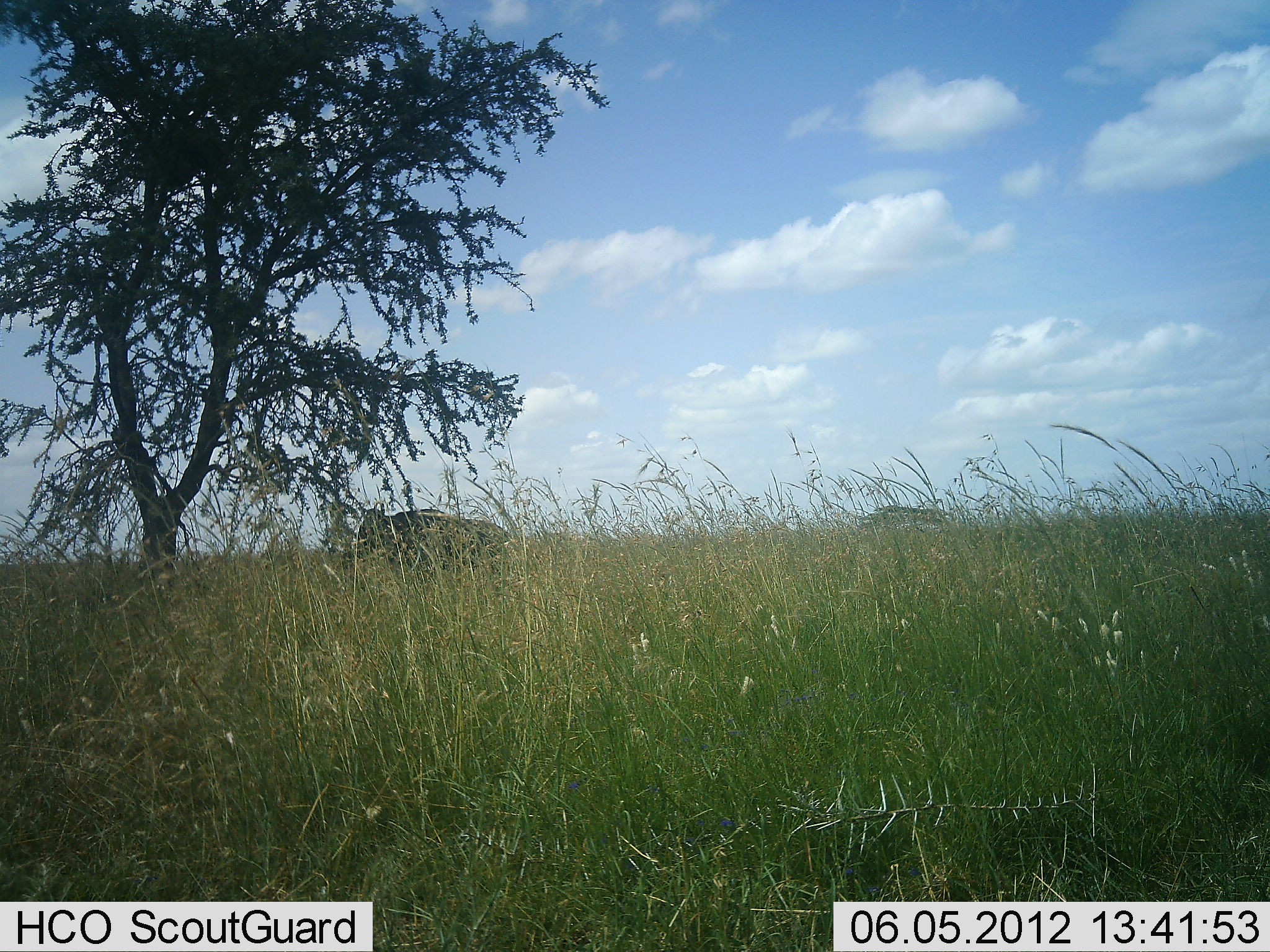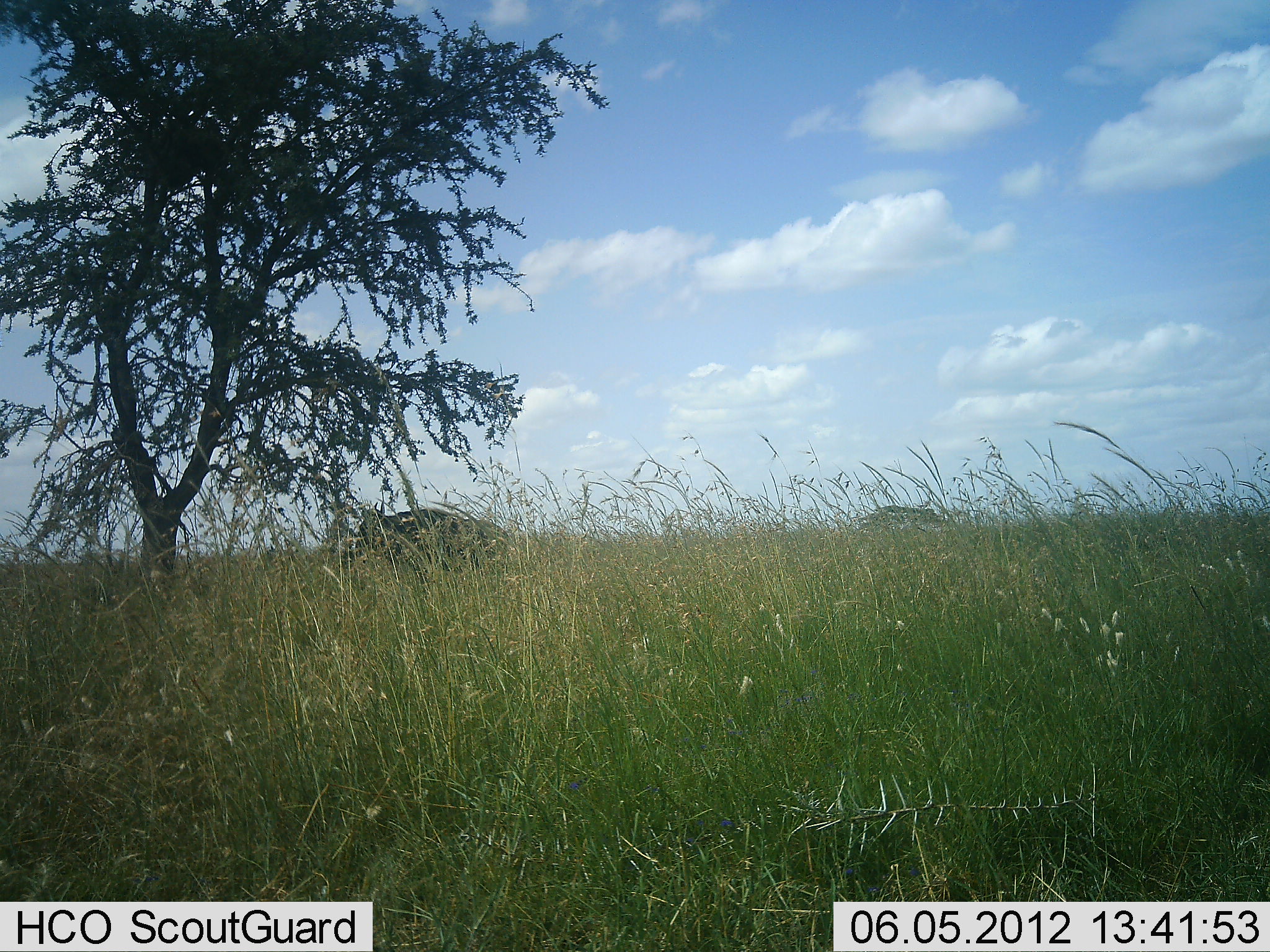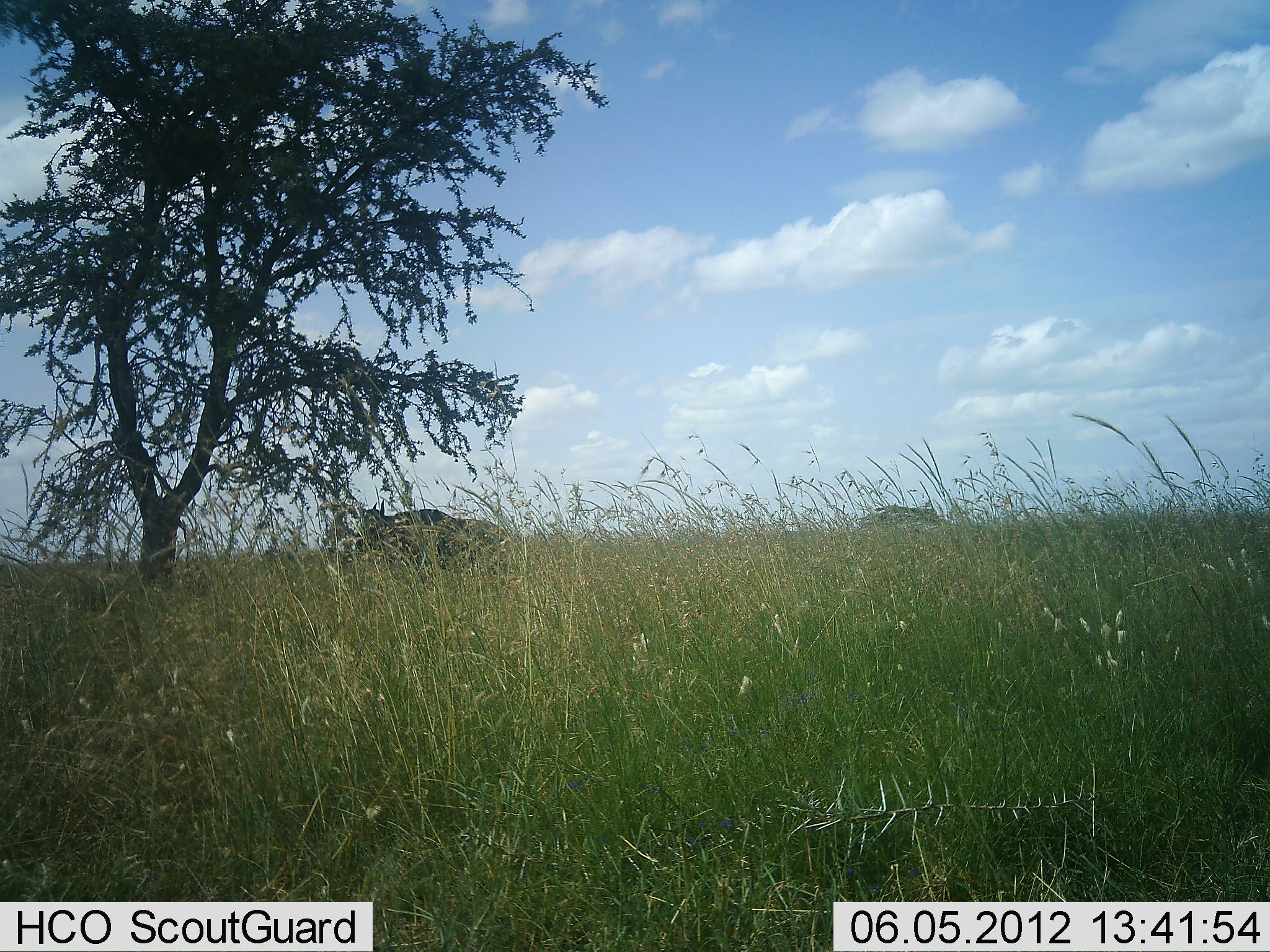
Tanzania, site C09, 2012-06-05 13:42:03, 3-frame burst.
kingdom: Animalia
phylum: Chordata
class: Mammalia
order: Artiodactyla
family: Bovidae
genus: Connochaetes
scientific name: Connochaetes taurinus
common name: blue wildebeest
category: wildebeest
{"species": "wildebeest (blue wildebeest) (Connochaetes taurinus)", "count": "1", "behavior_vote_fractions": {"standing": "89%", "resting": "0%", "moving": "11%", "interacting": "0%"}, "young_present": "0%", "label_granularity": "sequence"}